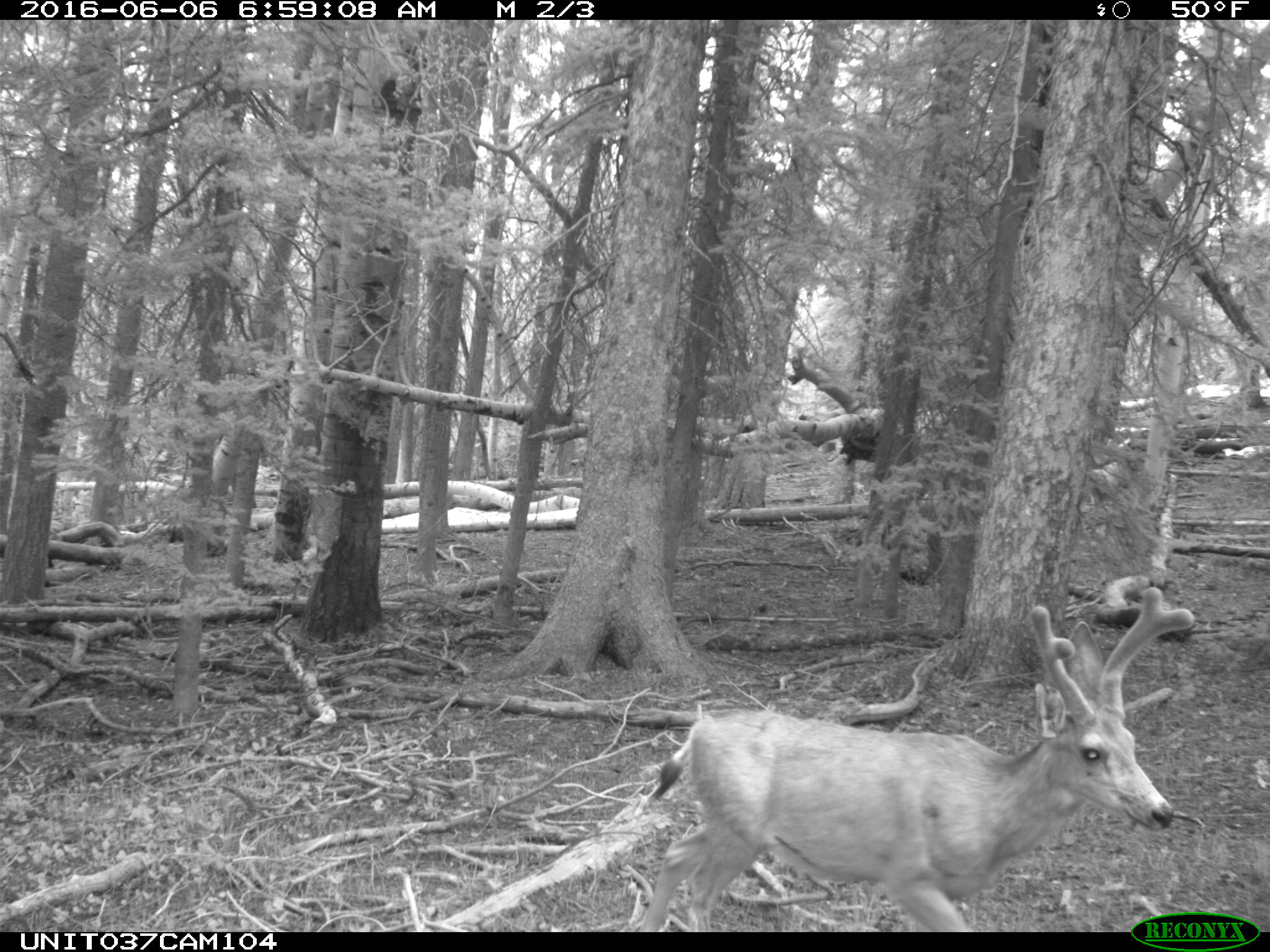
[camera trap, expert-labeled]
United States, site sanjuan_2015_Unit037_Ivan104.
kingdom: Animalia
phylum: Chordata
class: Mammalia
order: Artiodactyla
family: Cervidae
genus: Odocoileus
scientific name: Odocoileus hemionus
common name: mule deer